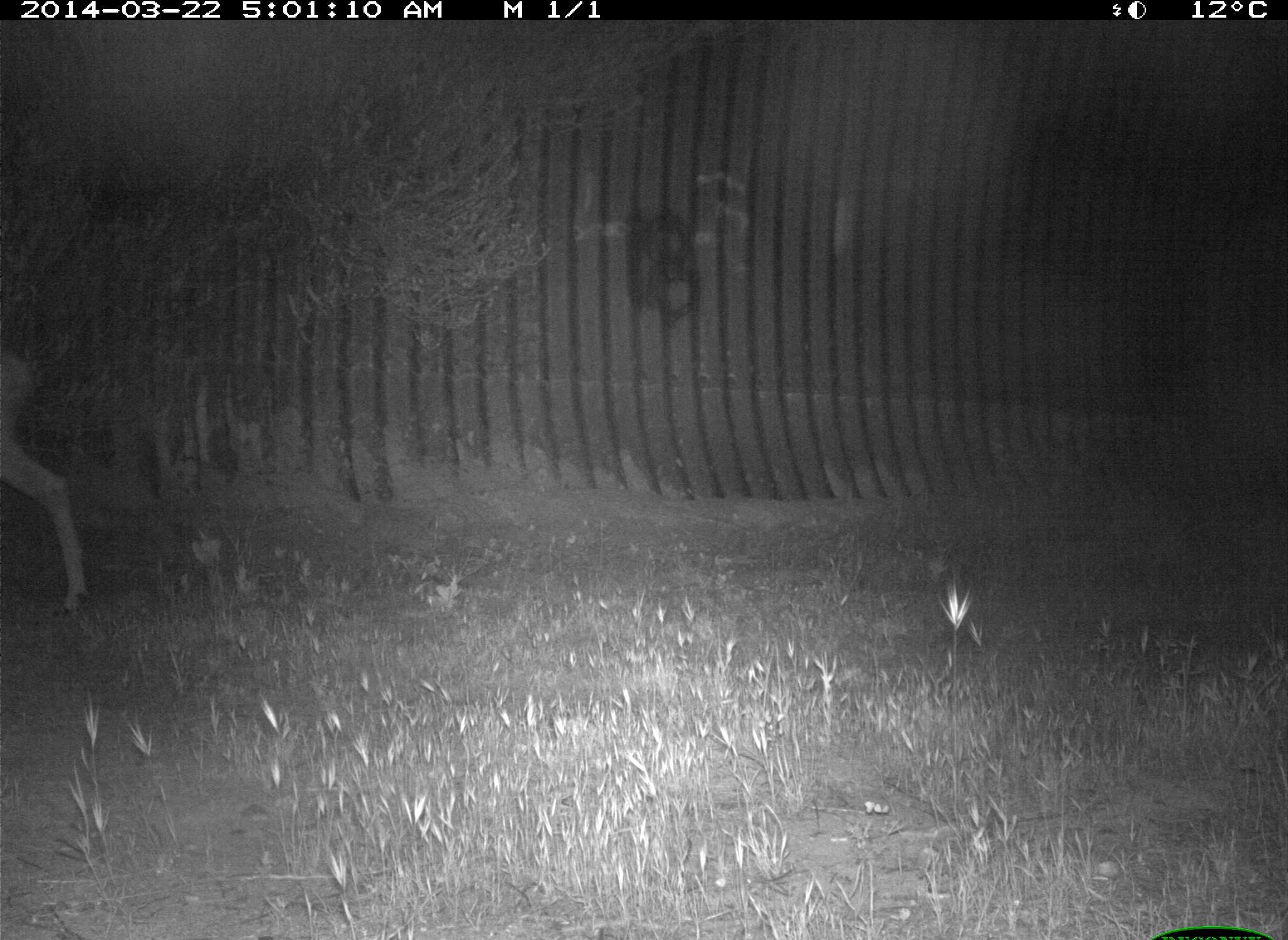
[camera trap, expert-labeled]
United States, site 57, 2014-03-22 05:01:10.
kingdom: Animalia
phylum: Chordata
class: Mammalia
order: Artiodactyla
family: Cervidae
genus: Odocoileus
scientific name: Odocoileus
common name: deer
Deer (Odocoileus).